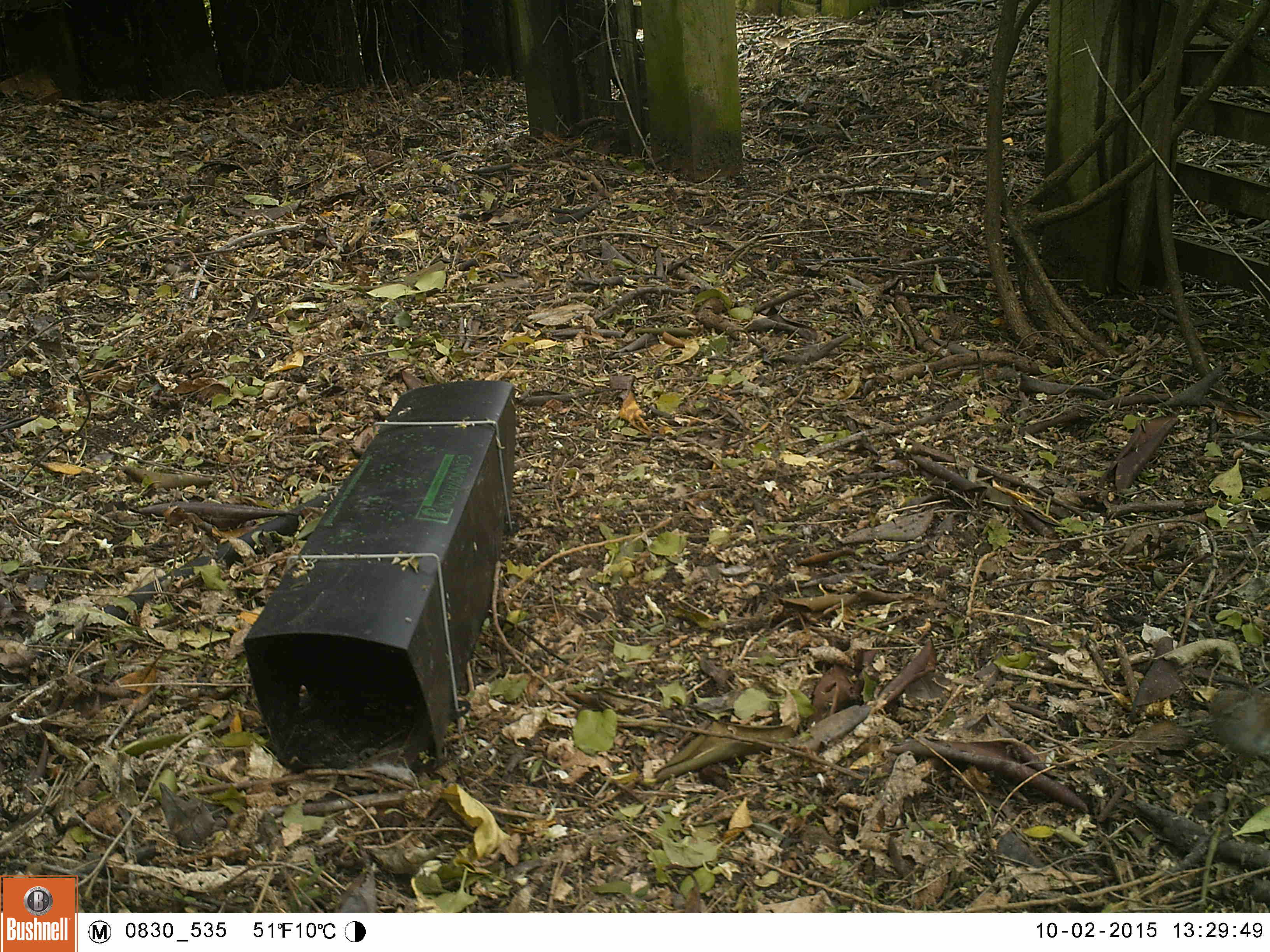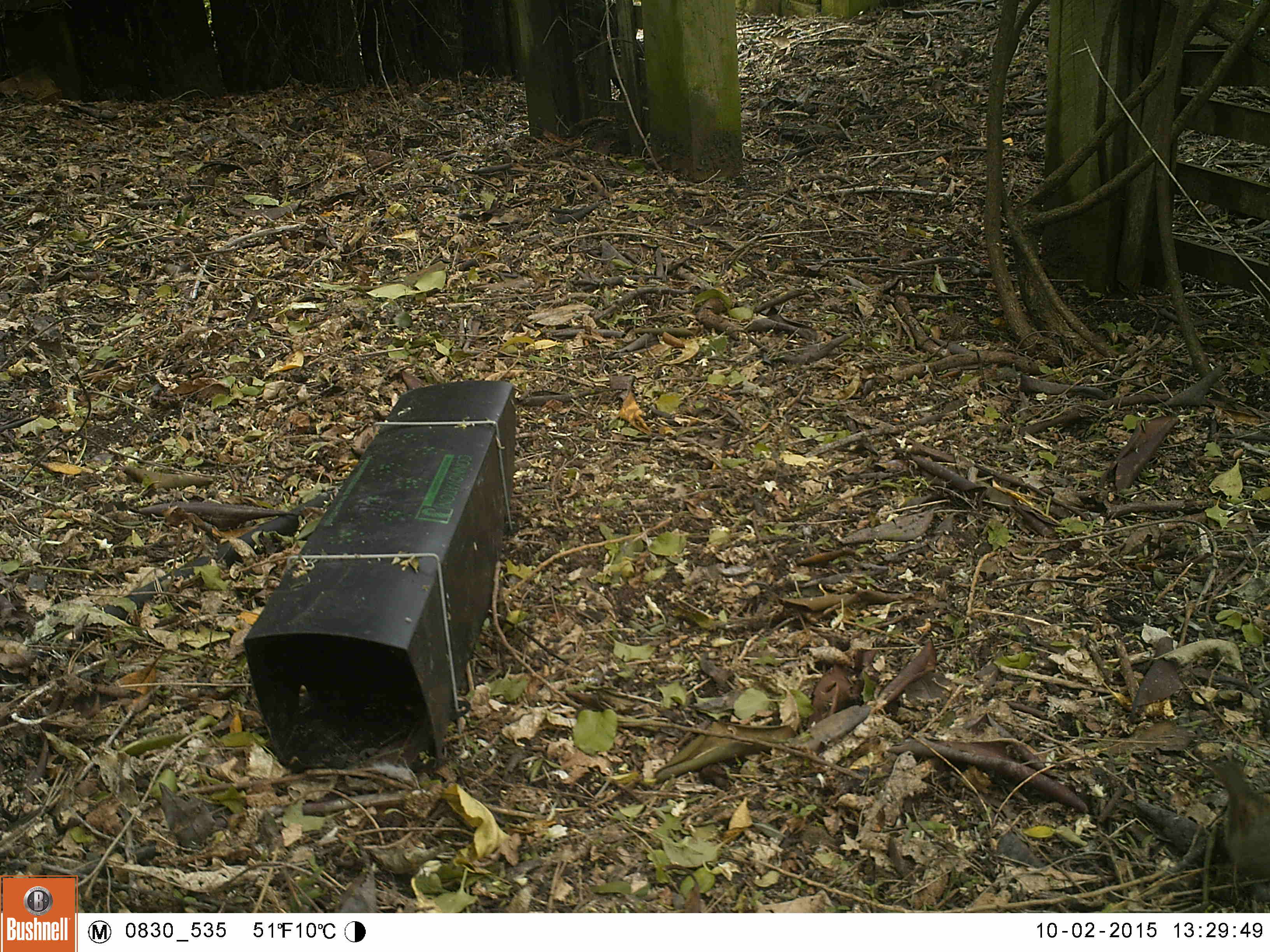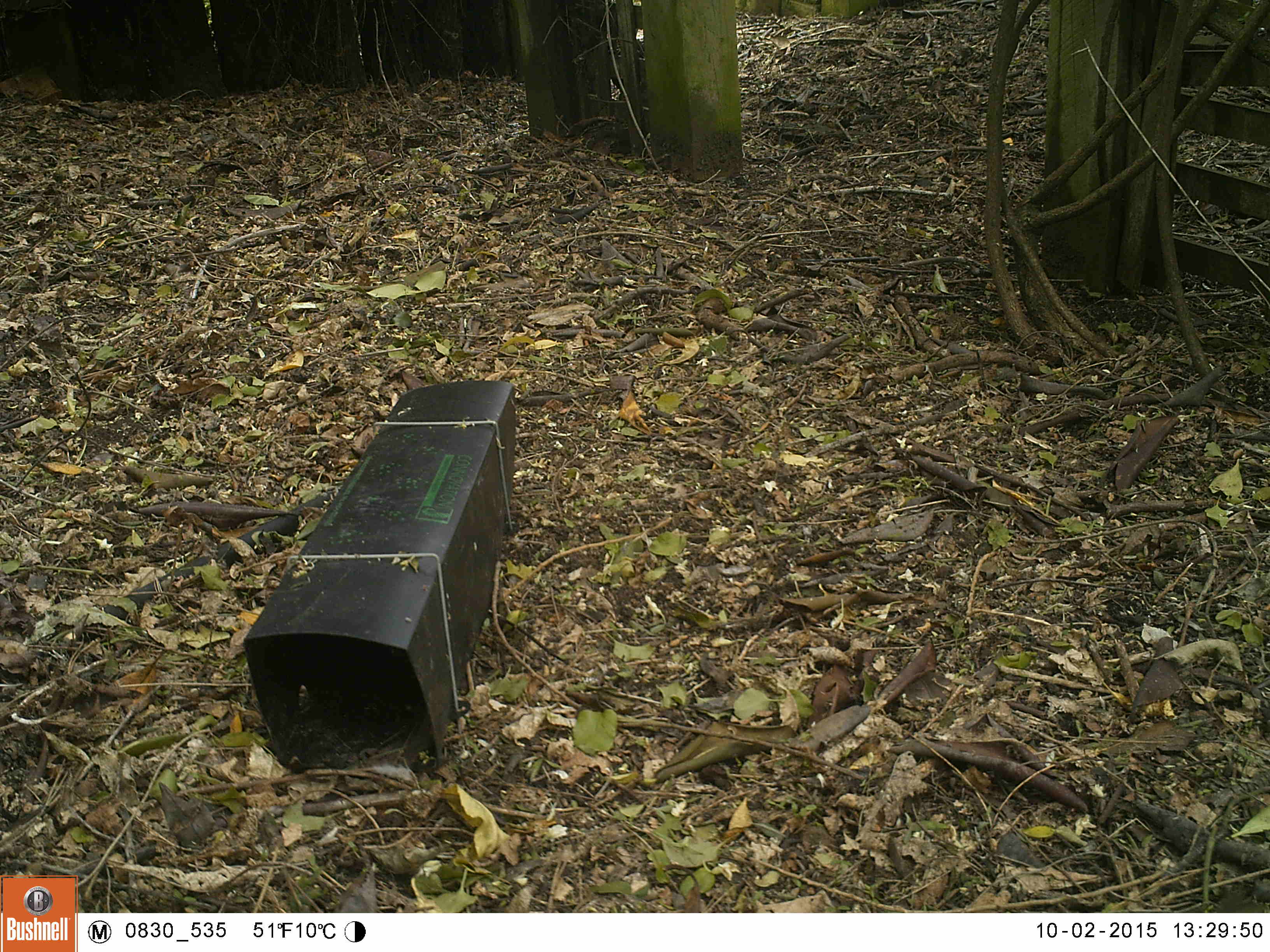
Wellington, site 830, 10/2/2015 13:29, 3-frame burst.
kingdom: Animalia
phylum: Chordata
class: Aves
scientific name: Aves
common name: bird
Bird (Aves).